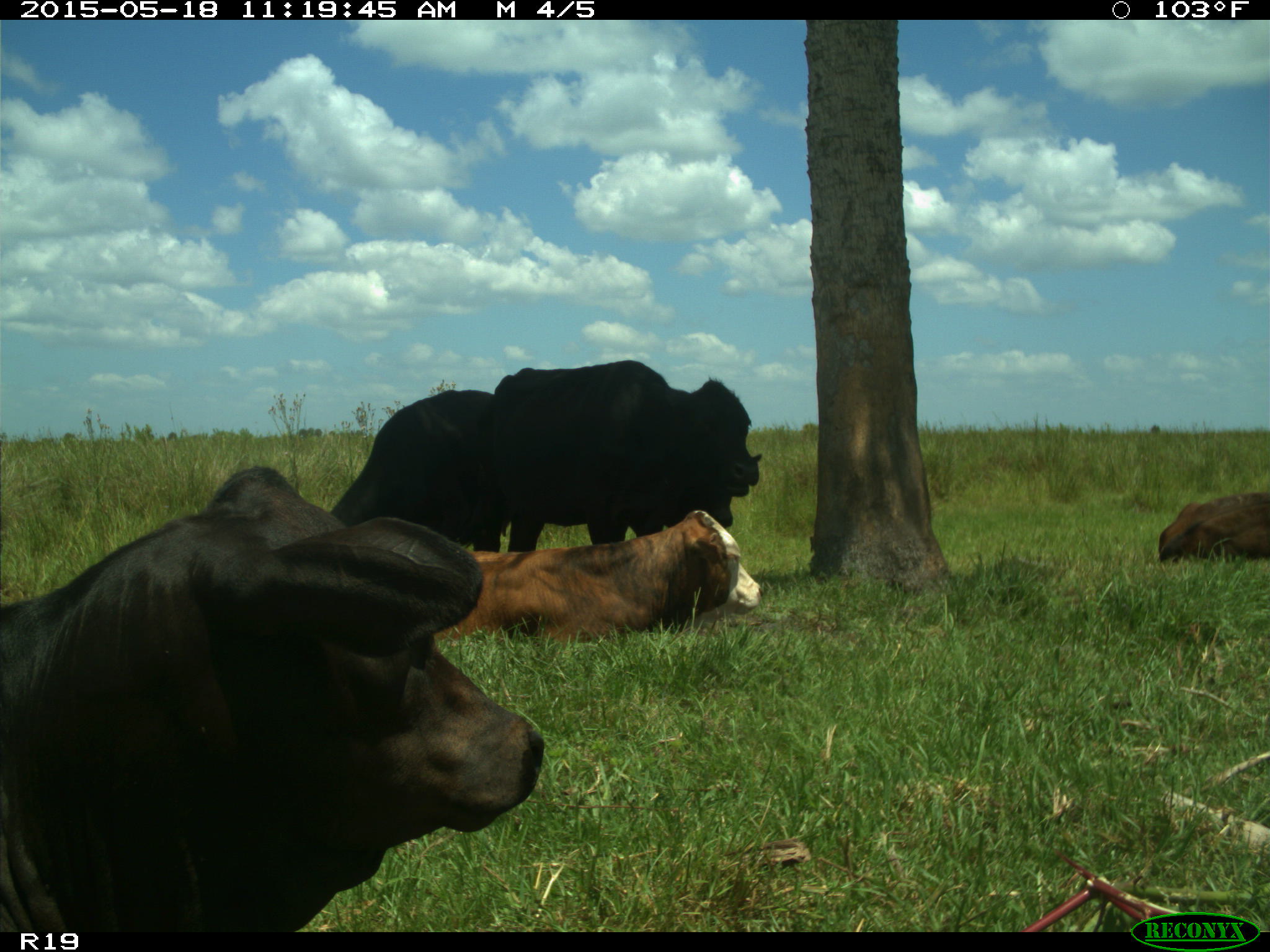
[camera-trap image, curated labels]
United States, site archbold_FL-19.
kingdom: Animalia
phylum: Chordata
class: Mammalia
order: Artiodactyla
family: Bovidae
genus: Bos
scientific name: Bos taurus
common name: domestic cow